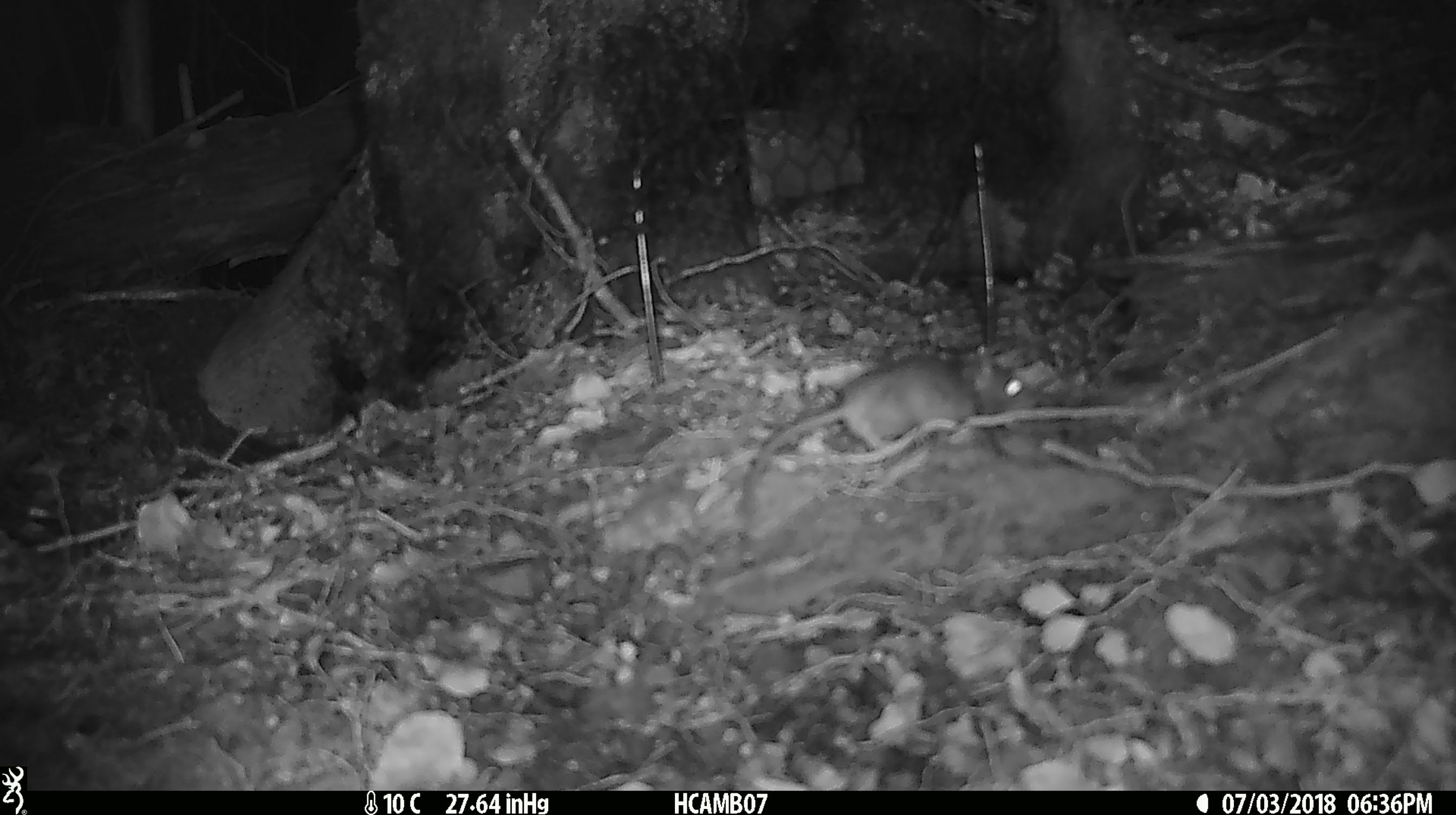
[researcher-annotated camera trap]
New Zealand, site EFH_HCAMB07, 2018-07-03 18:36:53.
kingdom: Animalia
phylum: Chordata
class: Mammalia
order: Rodentia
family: Muridae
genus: Mus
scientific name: Mus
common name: mouse